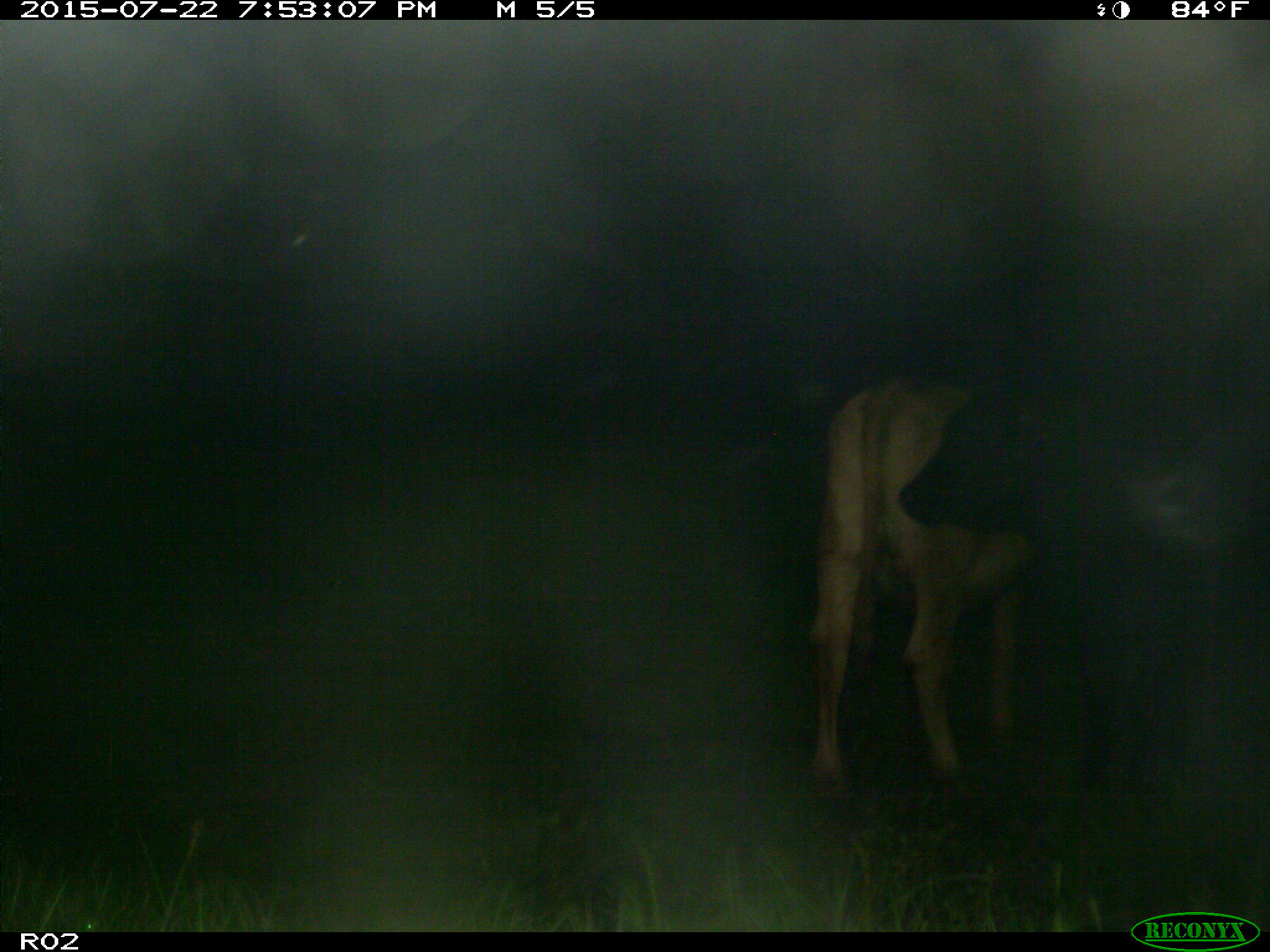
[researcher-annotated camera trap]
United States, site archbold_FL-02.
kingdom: Animalia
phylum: Chordata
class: Mammalia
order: Artiodactyla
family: Bovidae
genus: Bos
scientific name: Bos taurus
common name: domestic cow